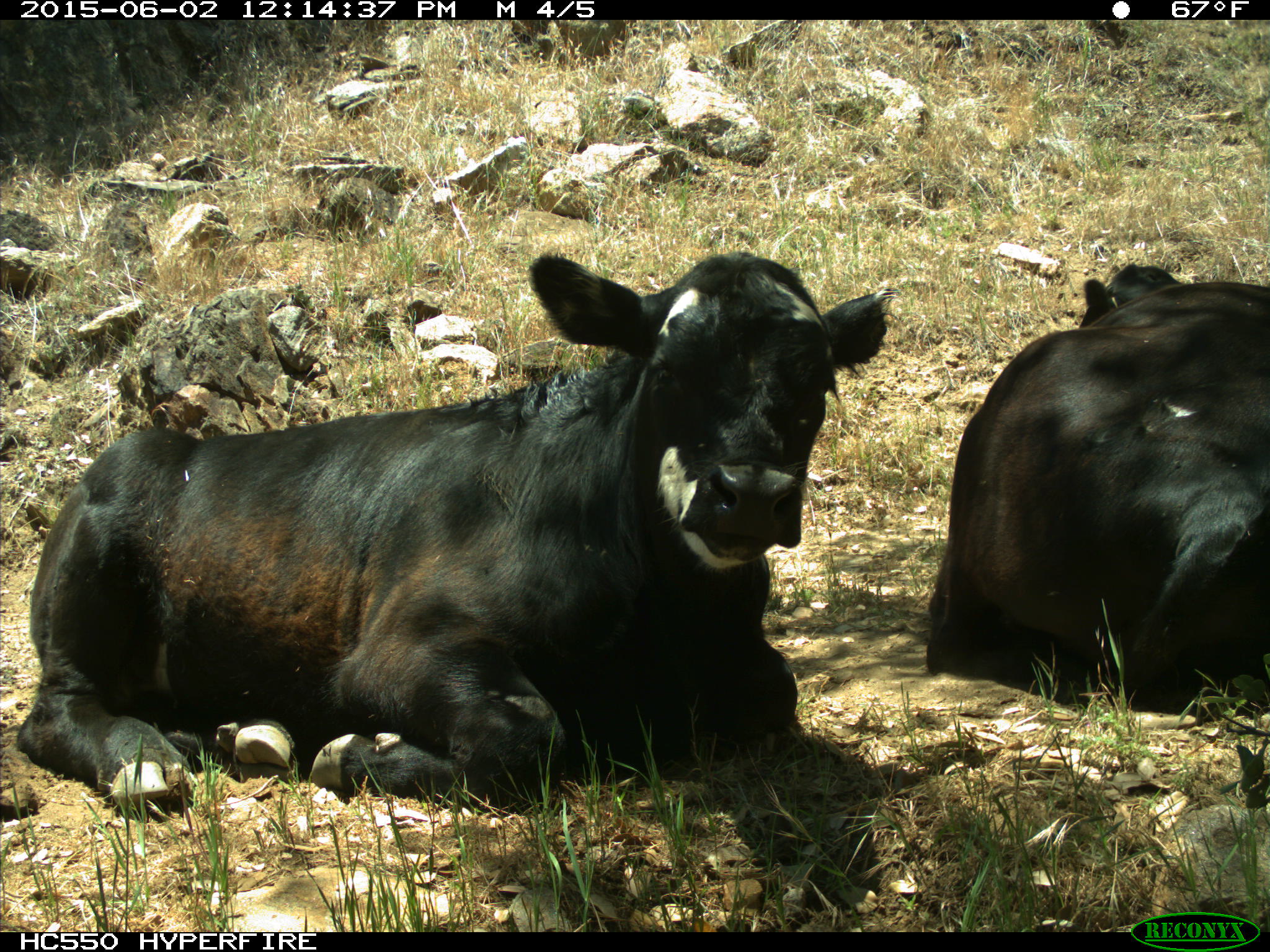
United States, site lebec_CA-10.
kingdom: Animalia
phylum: Chordata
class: Mammalia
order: Artiodactyla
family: Bovidae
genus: Bos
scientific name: Bos taurus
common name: domestic cow